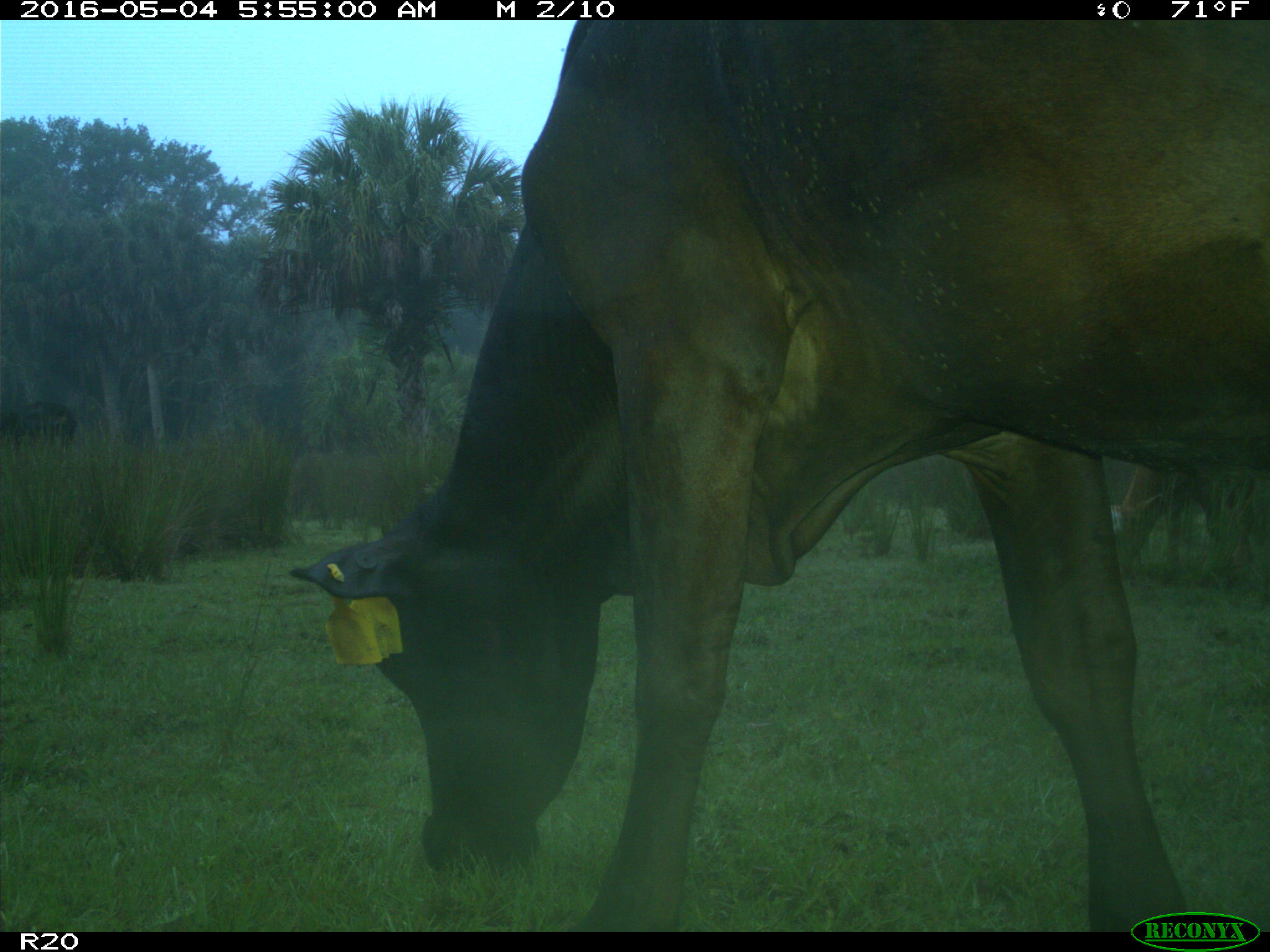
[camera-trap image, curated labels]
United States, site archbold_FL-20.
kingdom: Animalia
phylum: Chordata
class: Mammalia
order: Artiodactyla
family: Bovidae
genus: Bos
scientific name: Bos taurus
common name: domestic cow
Bos taurus (domestic cow).